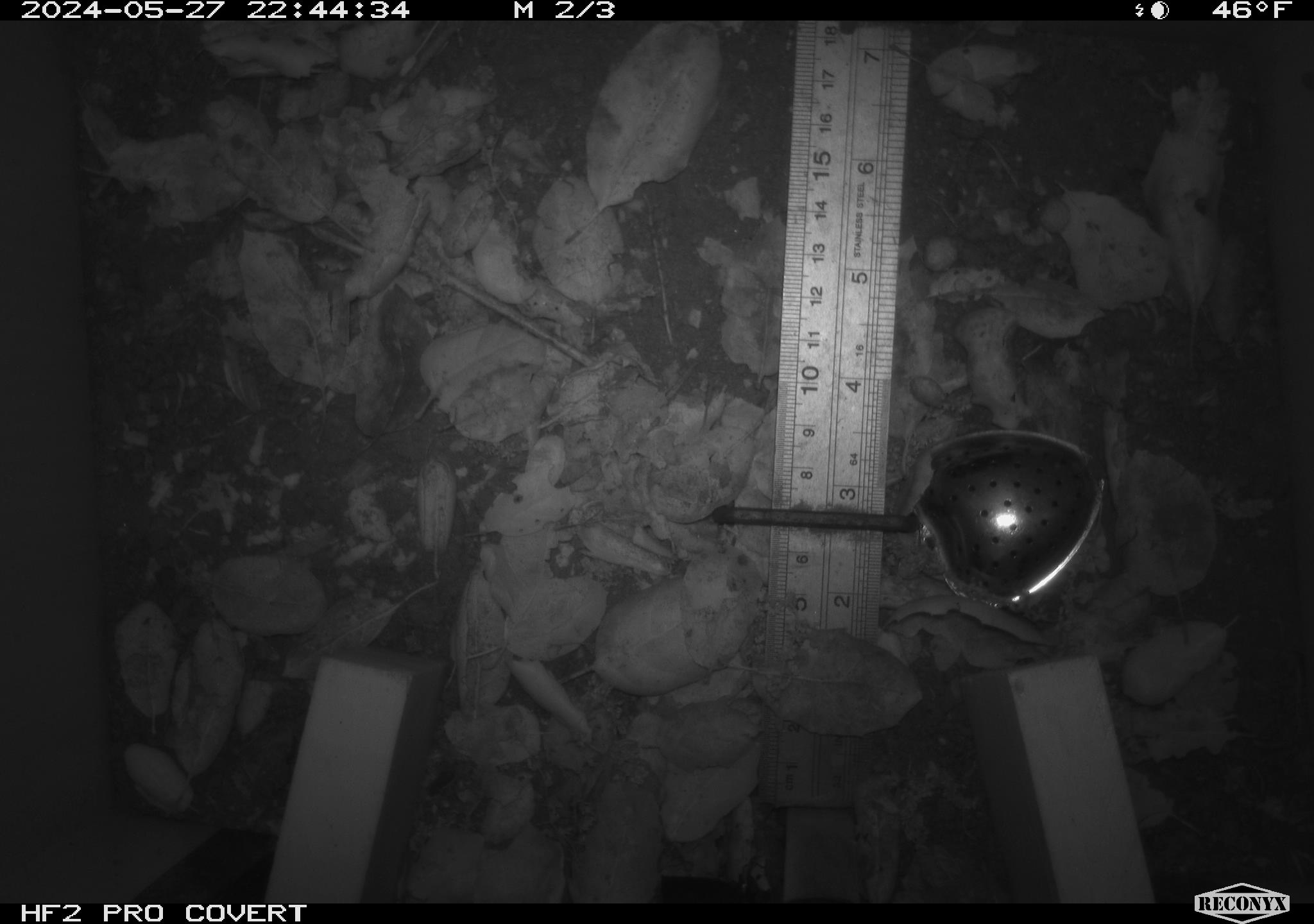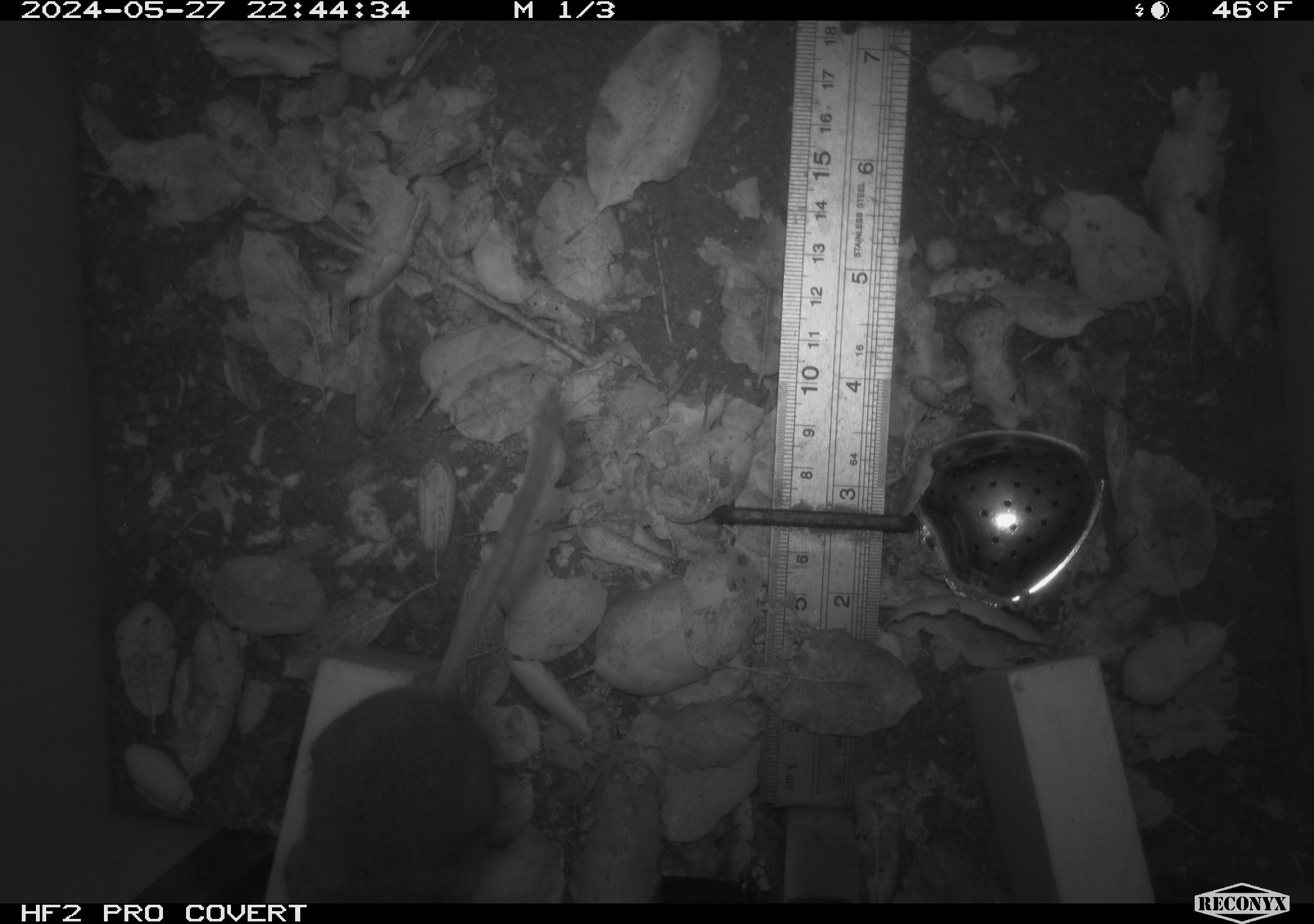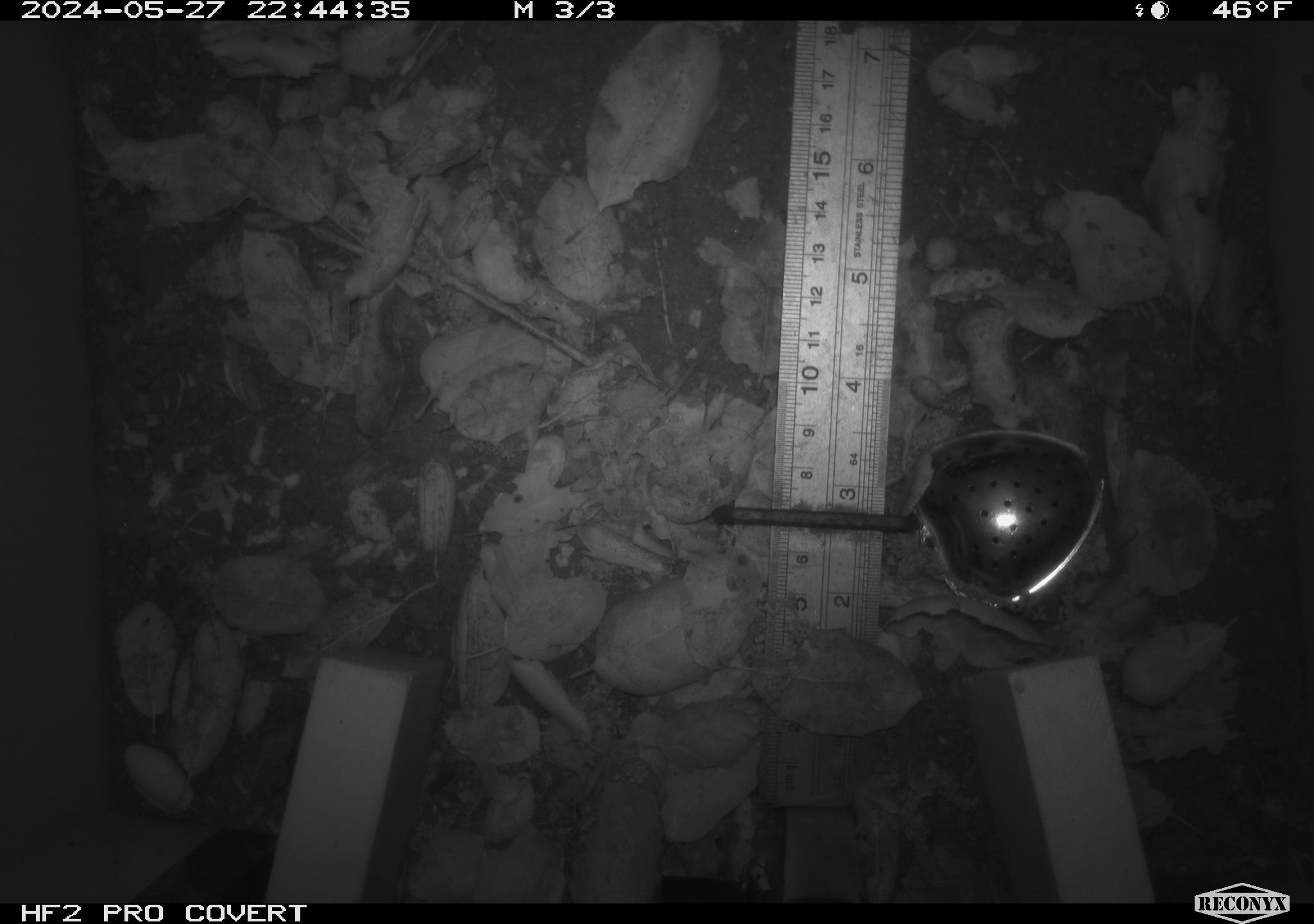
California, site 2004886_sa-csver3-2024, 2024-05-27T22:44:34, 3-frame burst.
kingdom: Animalia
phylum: Chordata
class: Mammalia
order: Rodentia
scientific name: Rodentia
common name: rodent